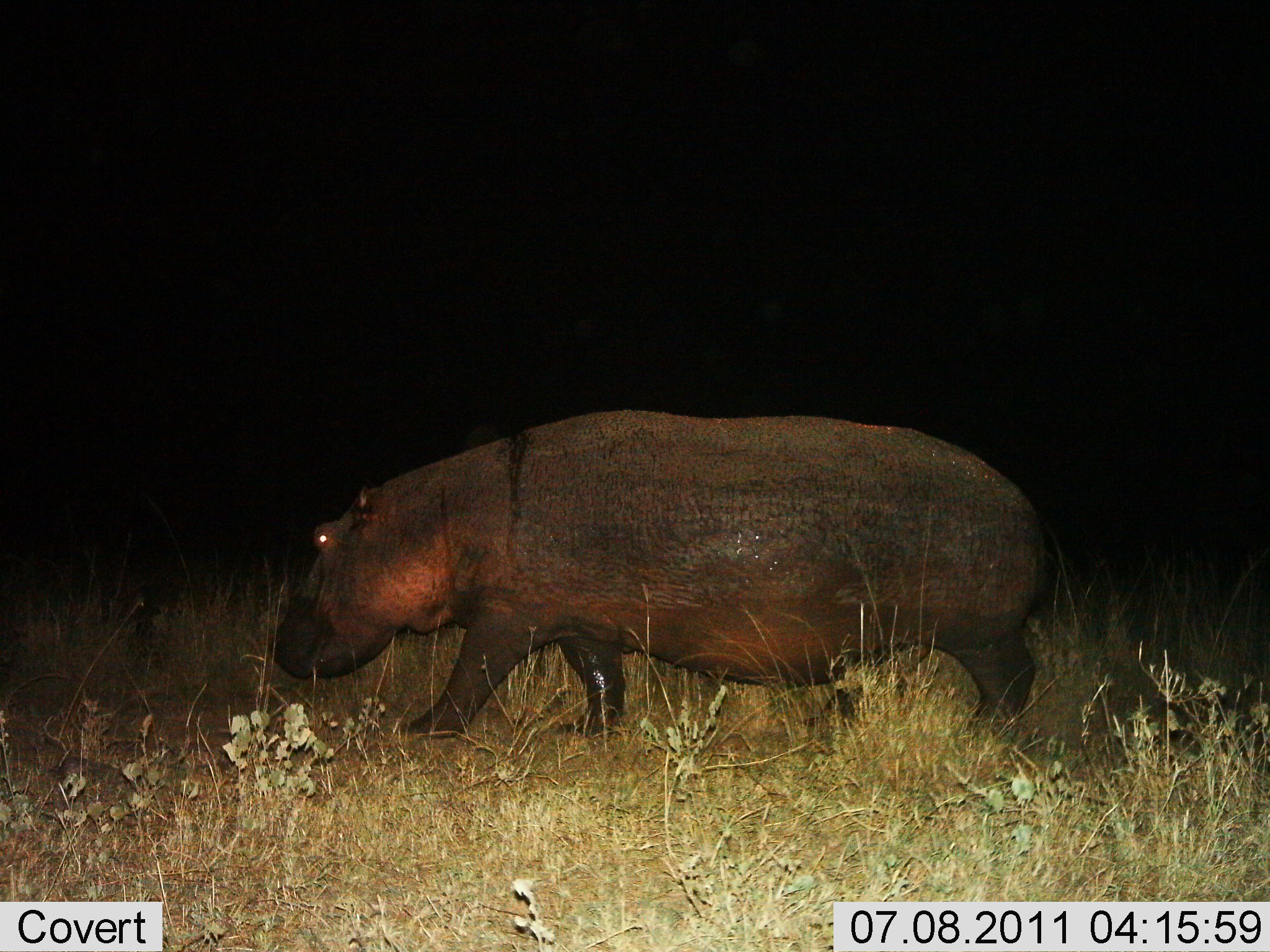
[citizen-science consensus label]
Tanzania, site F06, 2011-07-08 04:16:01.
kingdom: Animalia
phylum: Chordata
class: Mammalia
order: Artiodactyla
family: Hippopotamidae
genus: Hippopotamus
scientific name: Hippopotamus amphibius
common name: hippopotamus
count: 1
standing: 0%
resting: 0%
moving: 100%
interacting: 0%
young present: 0%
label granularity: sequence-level